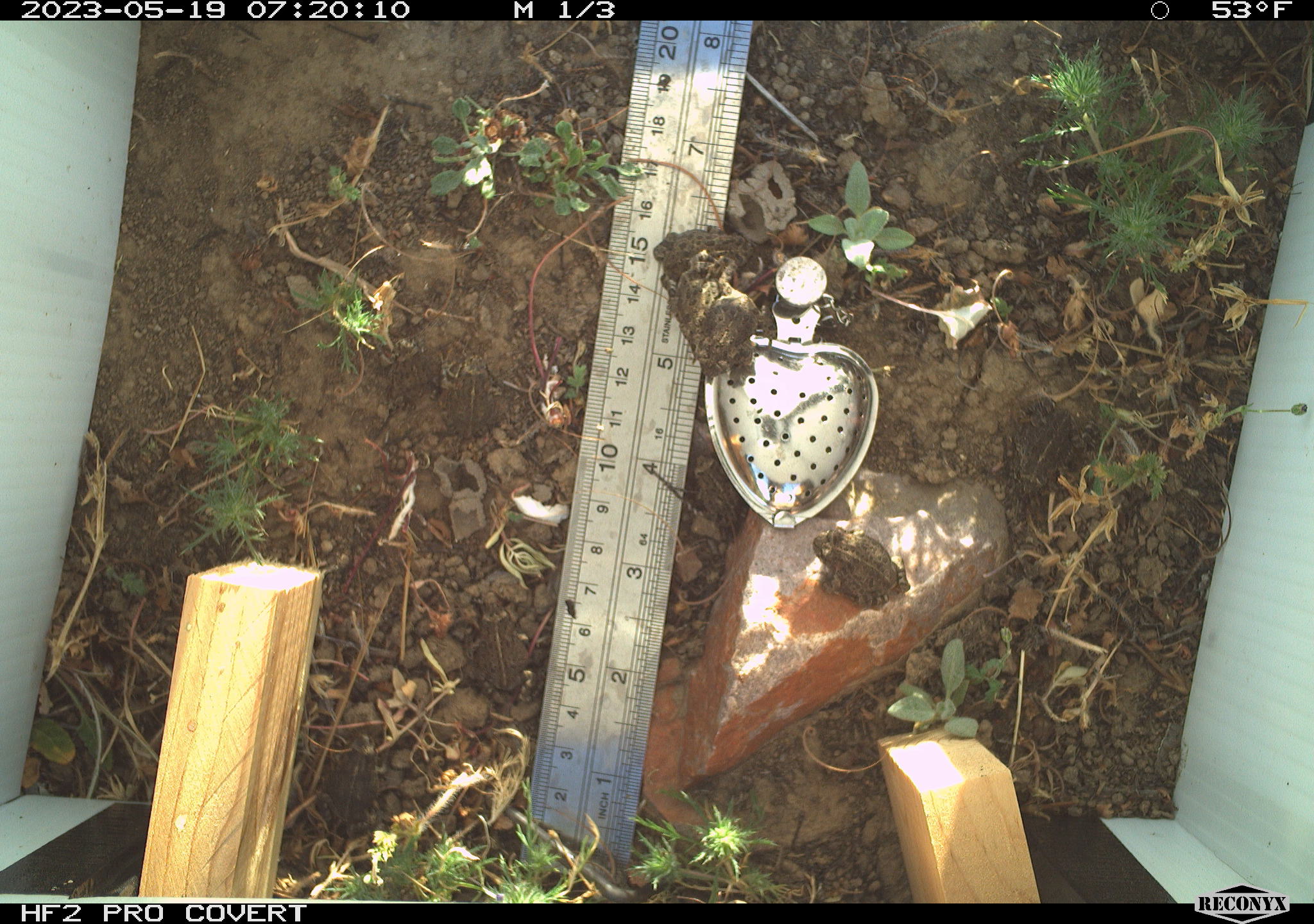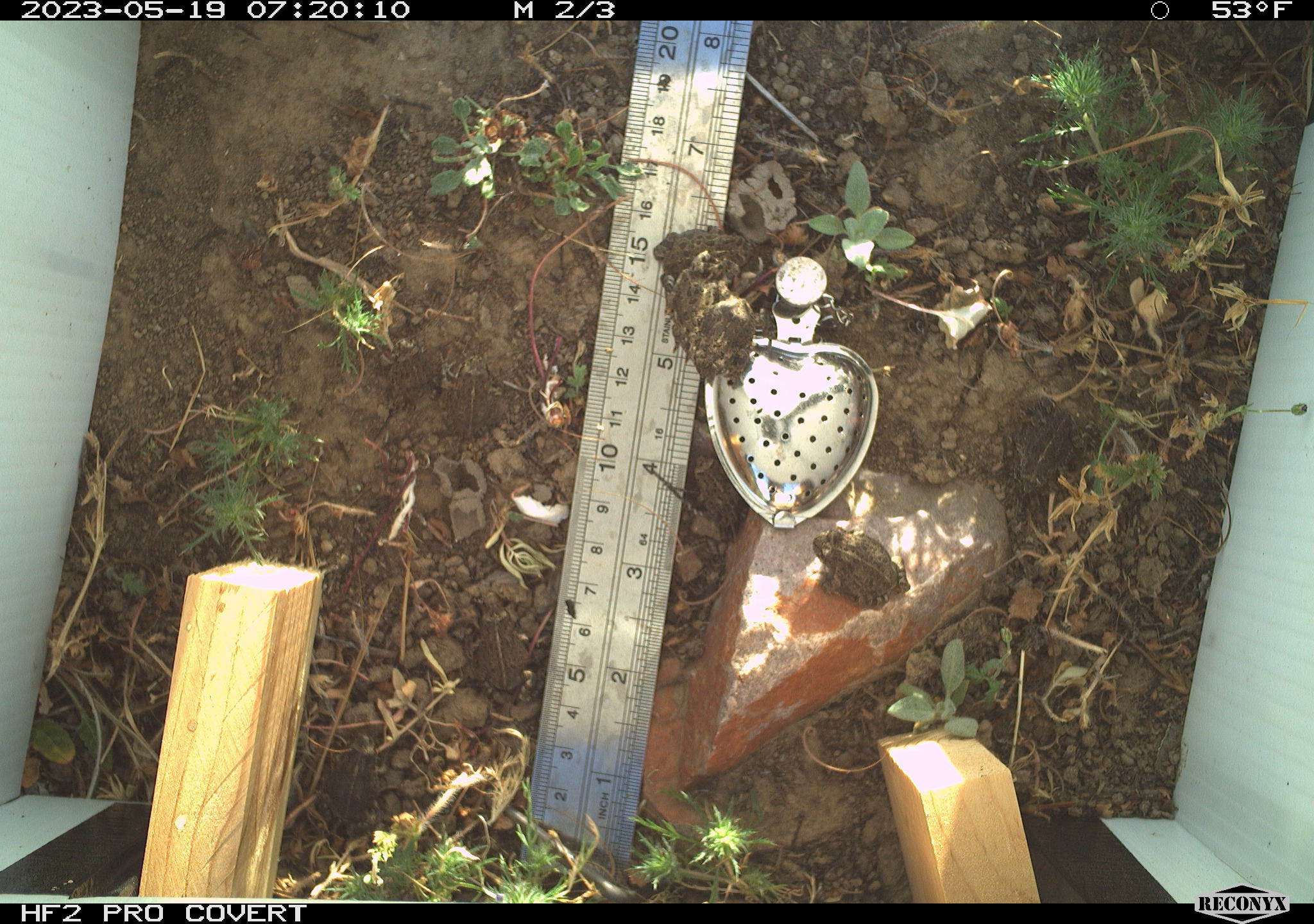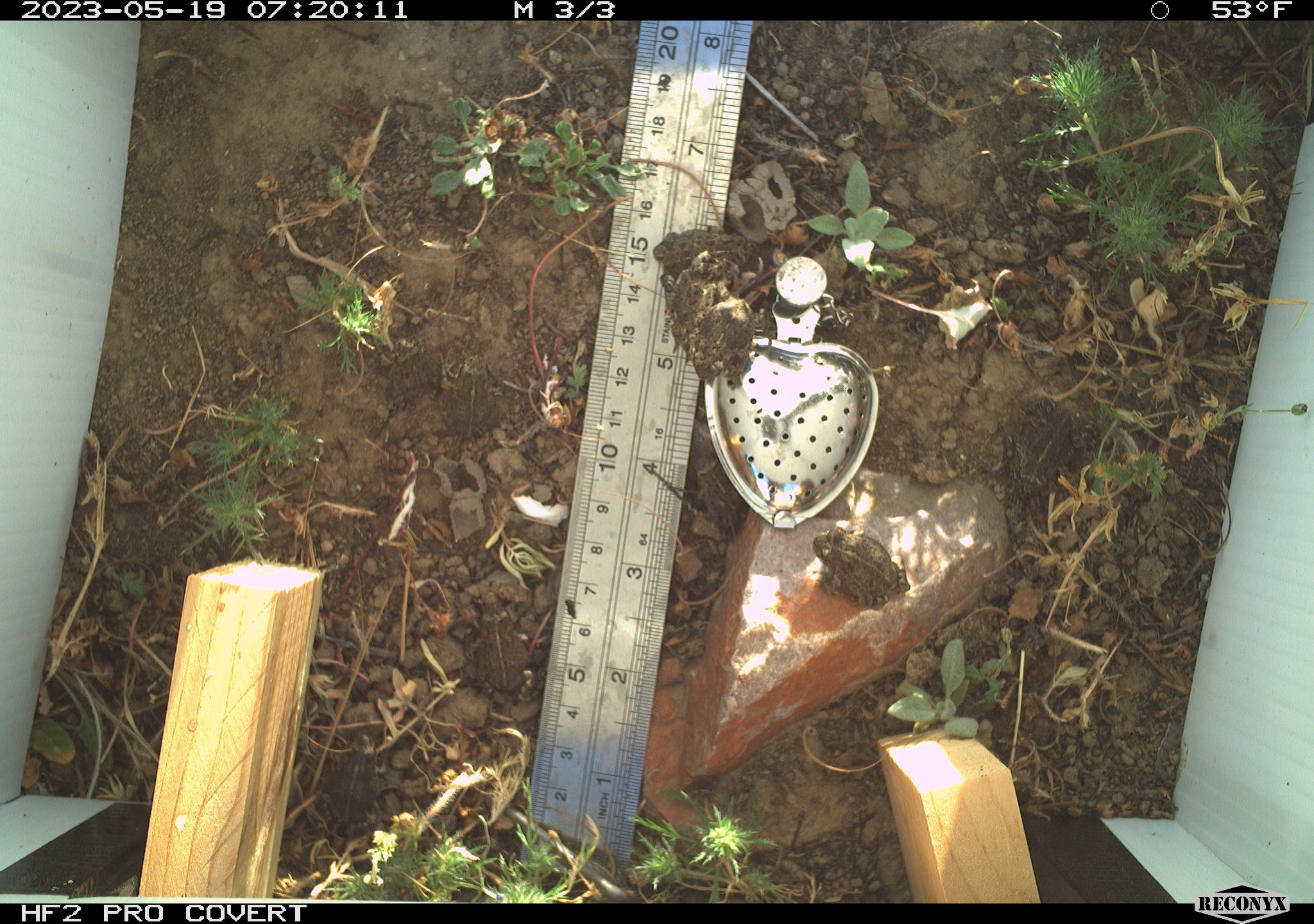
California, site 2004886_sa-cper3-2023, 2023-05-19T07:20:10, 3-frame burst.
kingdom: Animalia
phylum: Chordata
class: Amphibia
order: Anura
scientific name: Anura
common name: frogs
Frogs (Anura).